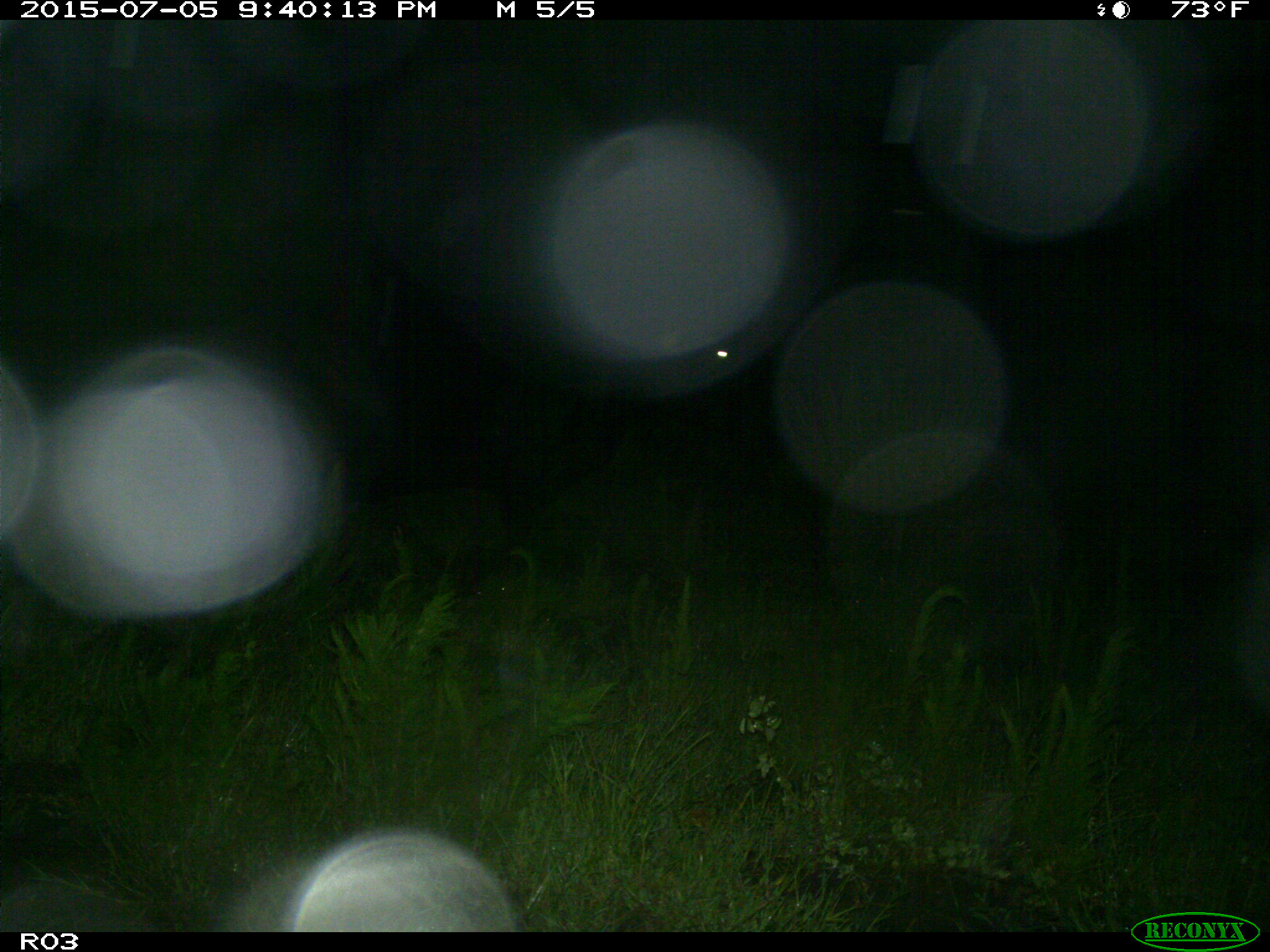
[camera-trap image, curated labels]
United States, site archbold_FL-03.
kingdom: Animalia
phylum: Chordata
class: Mammalia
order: Artiodactyla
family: Bovidae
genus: Bos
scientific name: Bos taurus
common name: domestic cow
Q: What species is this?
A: Bos taurus (domestic cow).